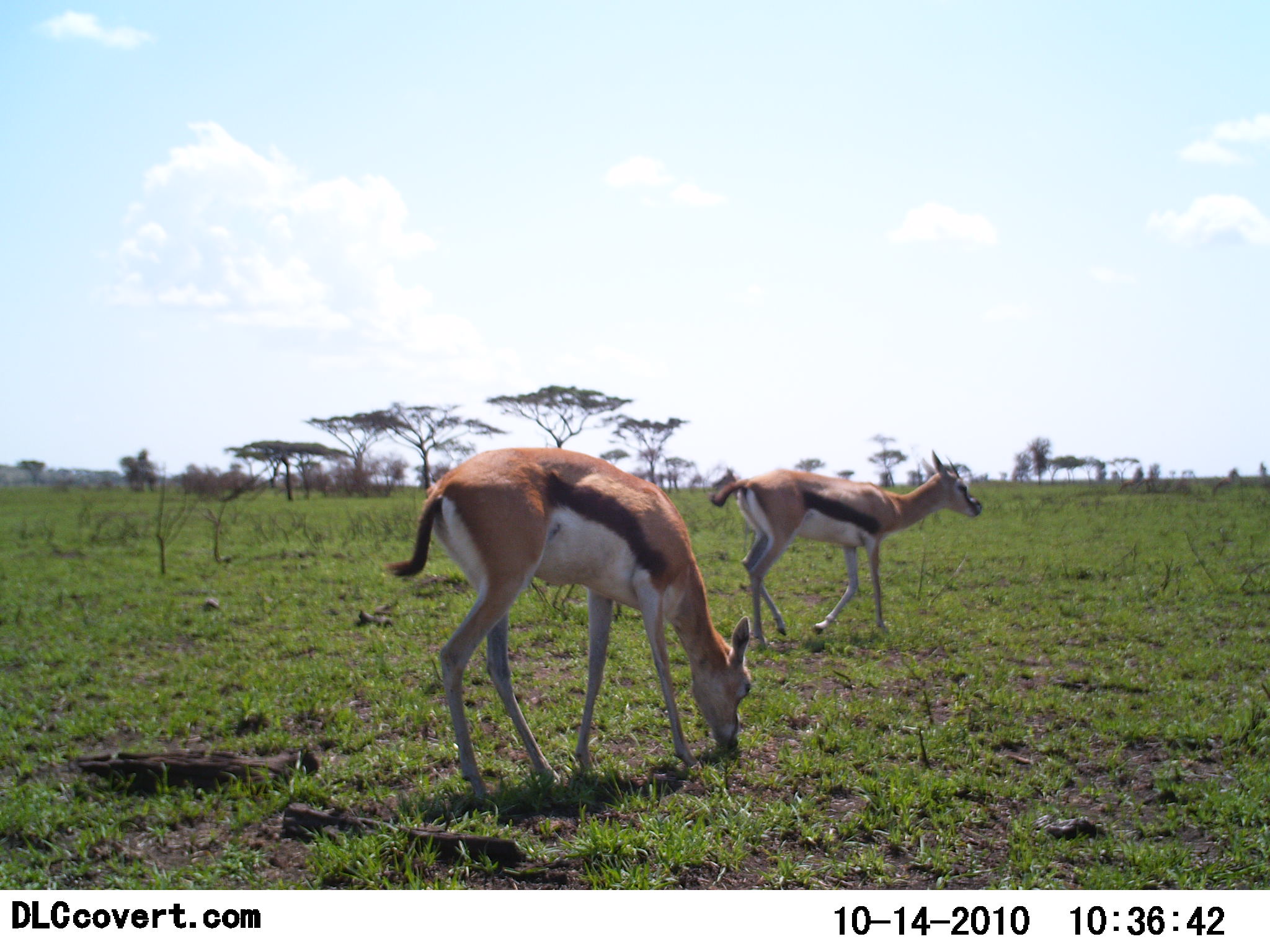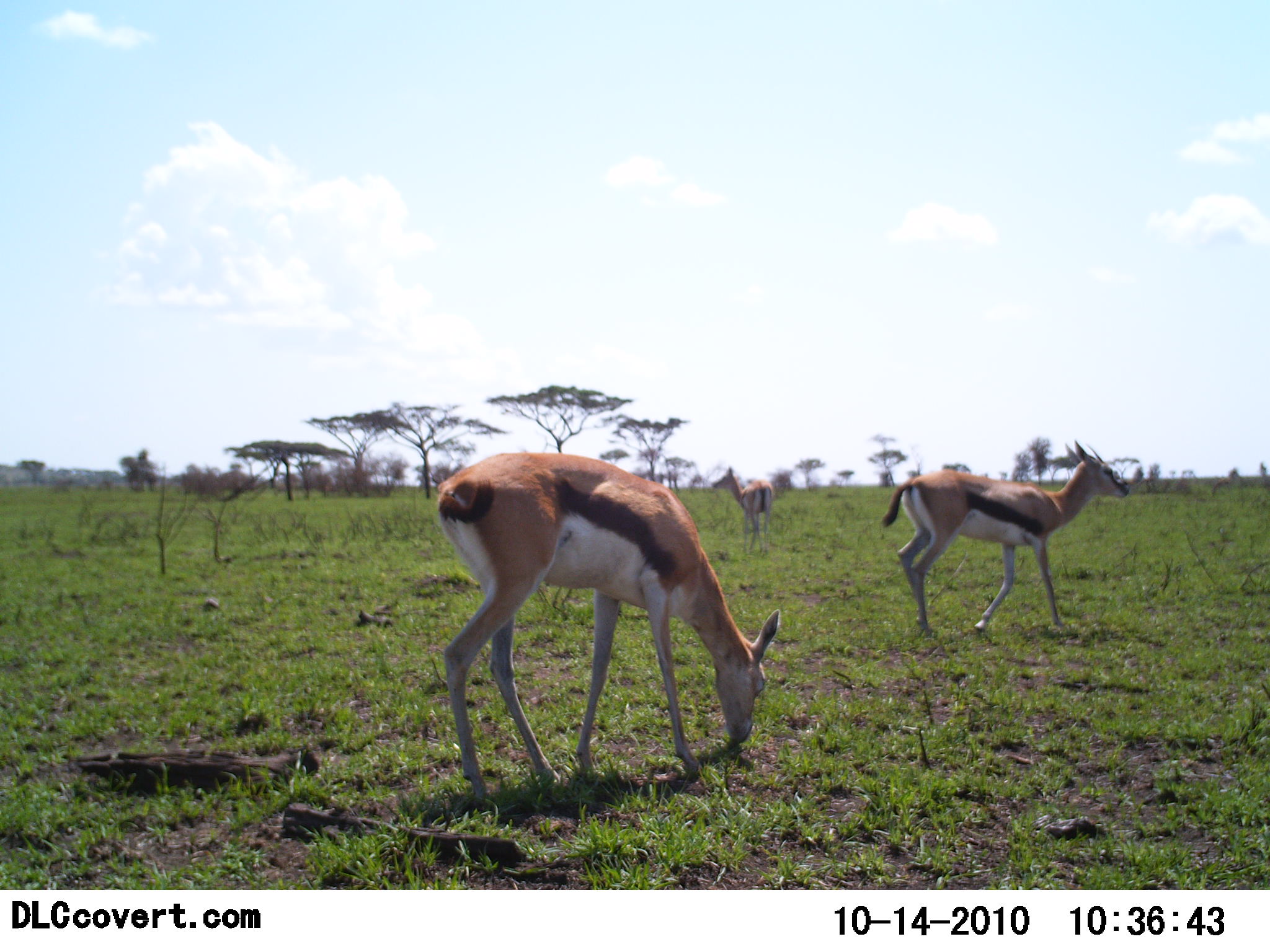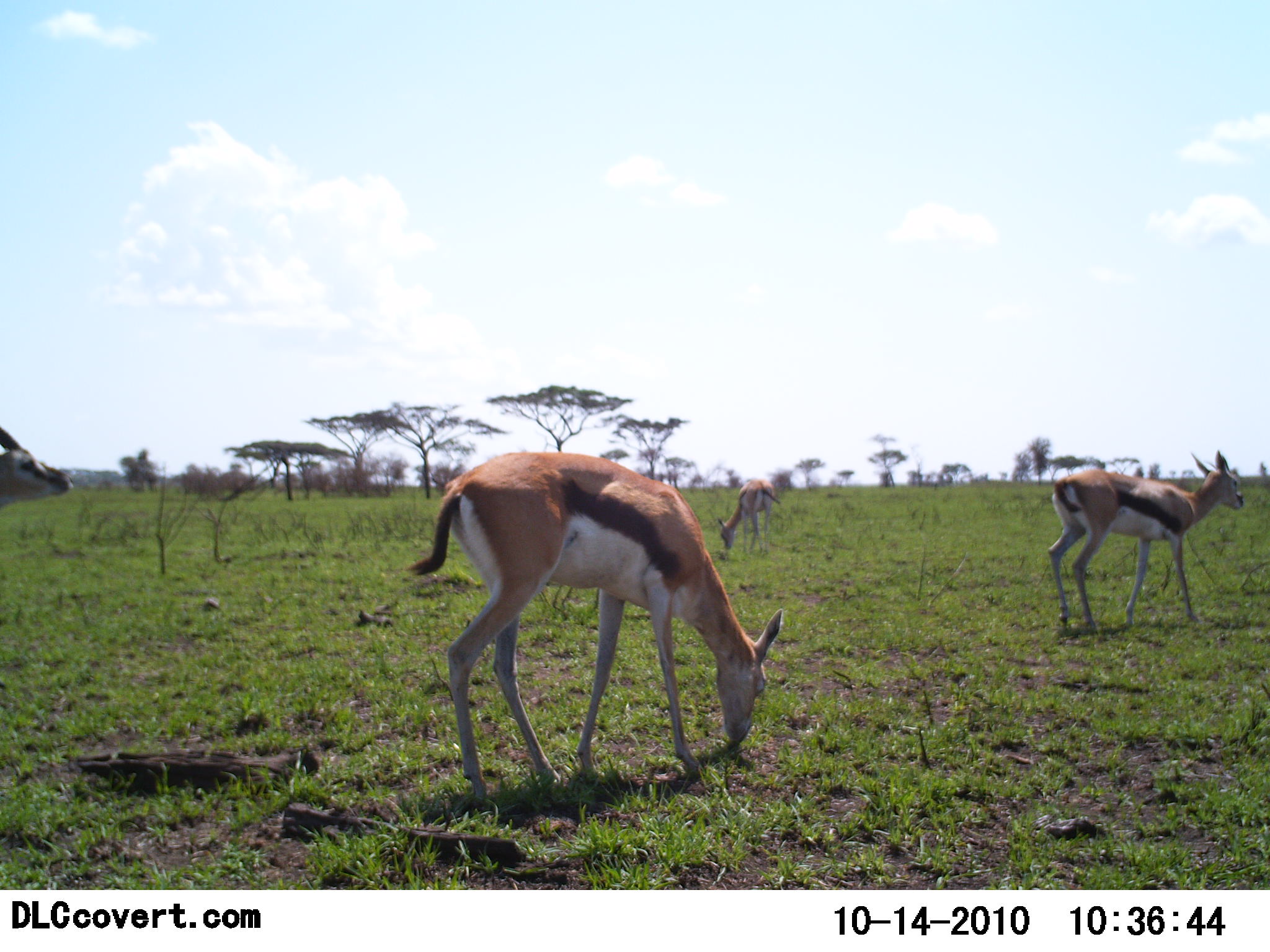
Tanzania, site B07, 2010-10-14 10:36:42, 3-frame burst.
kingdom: Animalia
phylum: Chordata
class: Mammalia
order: Artiodactyla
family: Bovidae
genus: Eudorcas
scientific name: Eudorcas thomsonii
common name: thomson's gazelle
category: gazellethomsons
Gazellethomsons (thomson's gazelle) (Eudorcas thomsonii), count 3. Behavior (volunteer vote fractions): standing 47%, resting 0%, moving 67%, interacting 0%. Young present (vote fraction): 0%. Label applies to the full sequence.